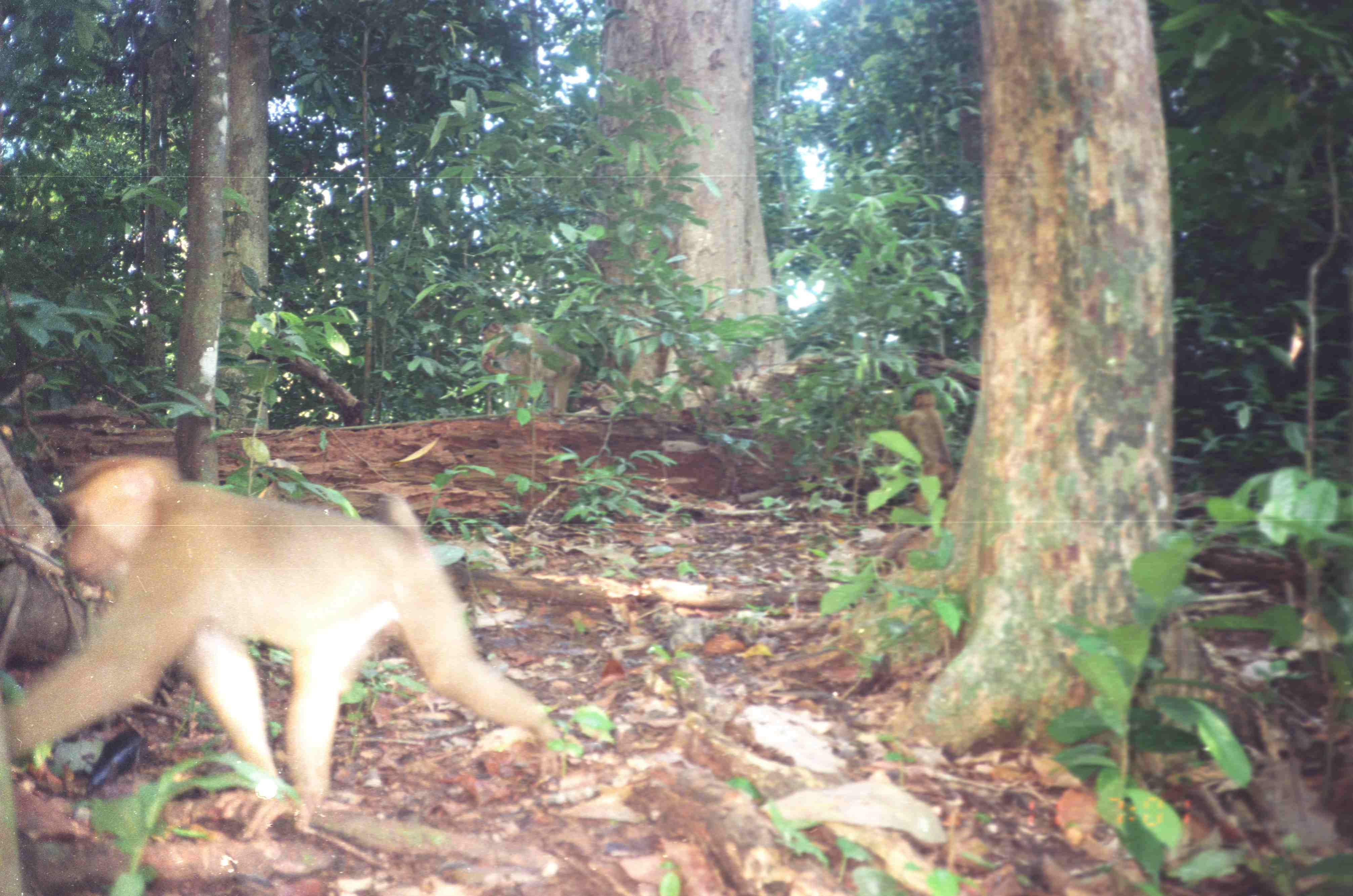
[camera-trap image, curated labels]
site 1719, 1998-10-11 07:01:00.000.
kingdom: Animalia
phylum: Chordata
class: Mammalia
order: Primates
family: Cercopithecidae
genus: Macaca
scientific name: Macaca nemestrina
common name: southern pig-tailed macaque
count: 2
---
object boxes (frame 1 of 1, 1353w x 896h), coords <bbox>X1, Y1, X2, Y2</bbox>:
macaca nemestrina: <bbox>0, 455, 567, 835</bbox>; <bbox>478, 320, 580, 415</bbox>; <bbox>894, 387, 958, 512</bbox>